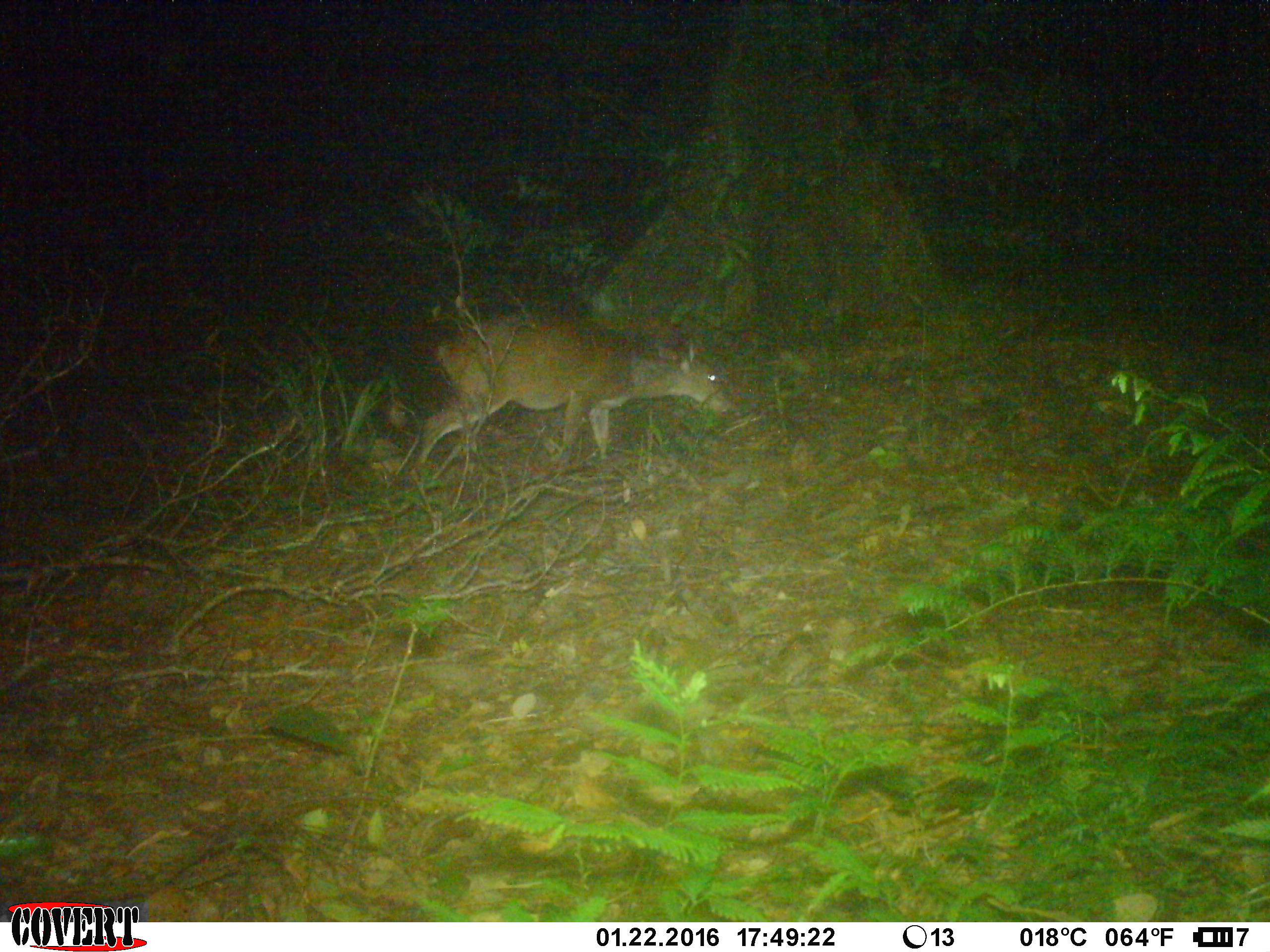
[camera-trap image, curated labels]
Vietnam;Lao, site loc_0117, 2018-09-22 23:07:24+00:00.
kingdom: Animalia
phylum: Chordata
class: Mammalia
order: Artiodactyla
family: Cervidae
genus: Muntiacus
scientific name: Muntiacus vuquangensis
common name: large-antlered muntjac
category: large antlered muntjac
Large antlered muntjac (large-antlered muntjac) (Muntiacus vuquangensis). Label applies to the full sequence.